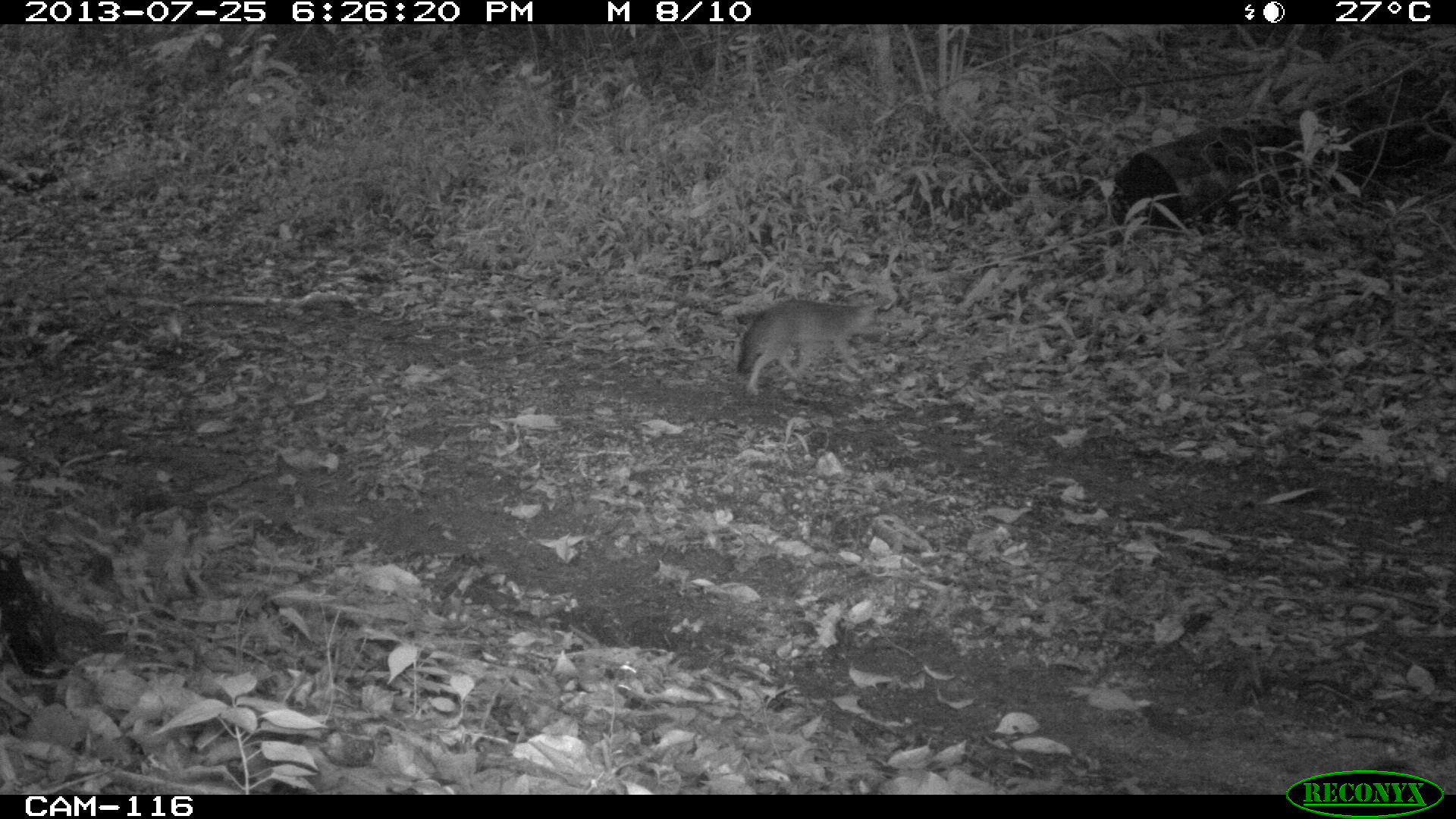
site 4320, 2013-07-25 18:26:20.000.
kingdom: Animalia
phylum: Chordata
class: Mammalia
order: Carnivora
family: Canidae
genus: Urocyon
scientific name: Urocyon cinereoargenteus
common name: gray fox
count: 1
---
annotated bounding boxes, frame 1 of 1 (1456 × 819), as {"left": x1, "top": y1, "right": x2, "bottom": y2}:
urocyon cinereoargenteus: {"left": 735, "top": 299, "right": 875, "bottom": 397}